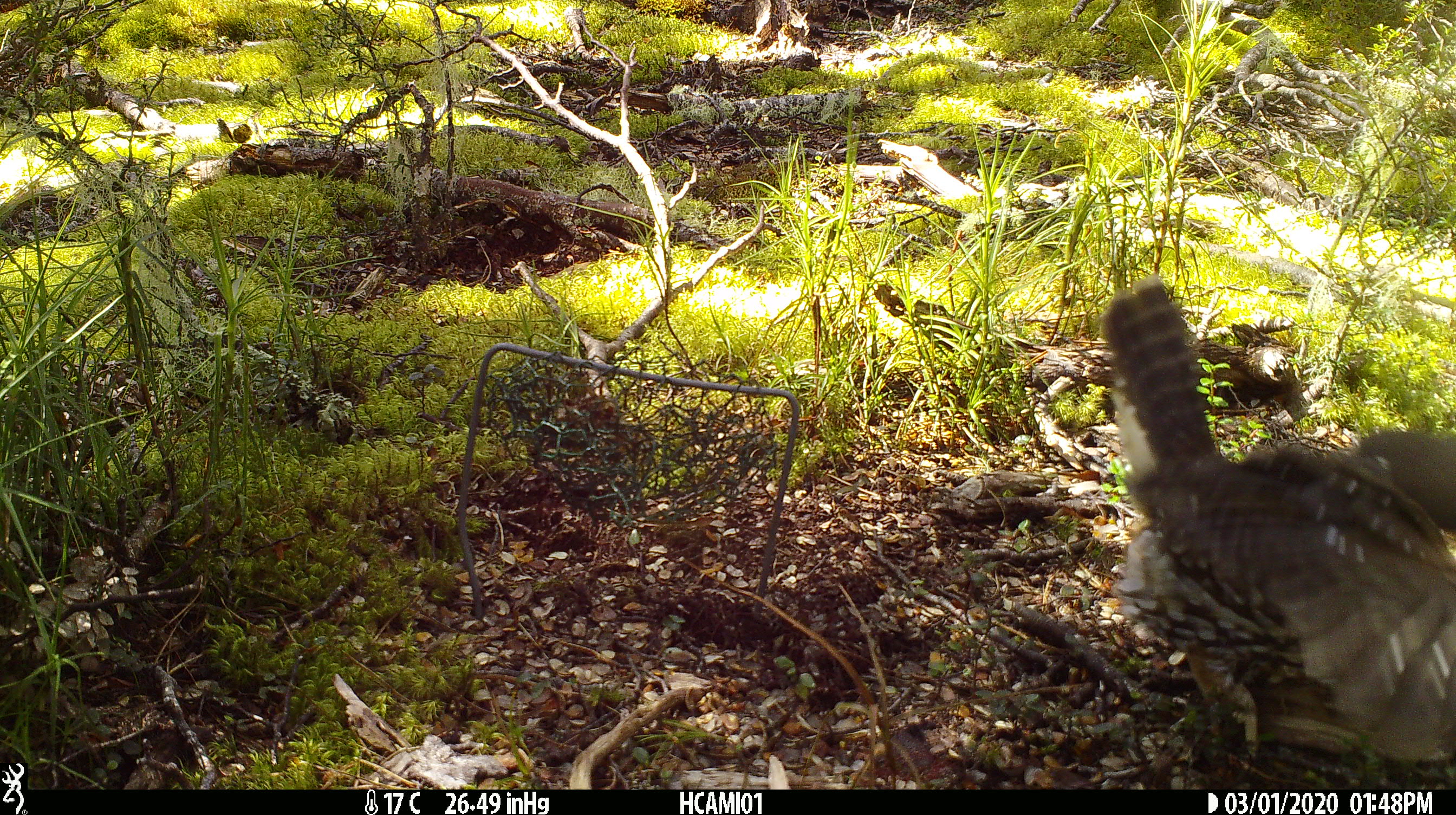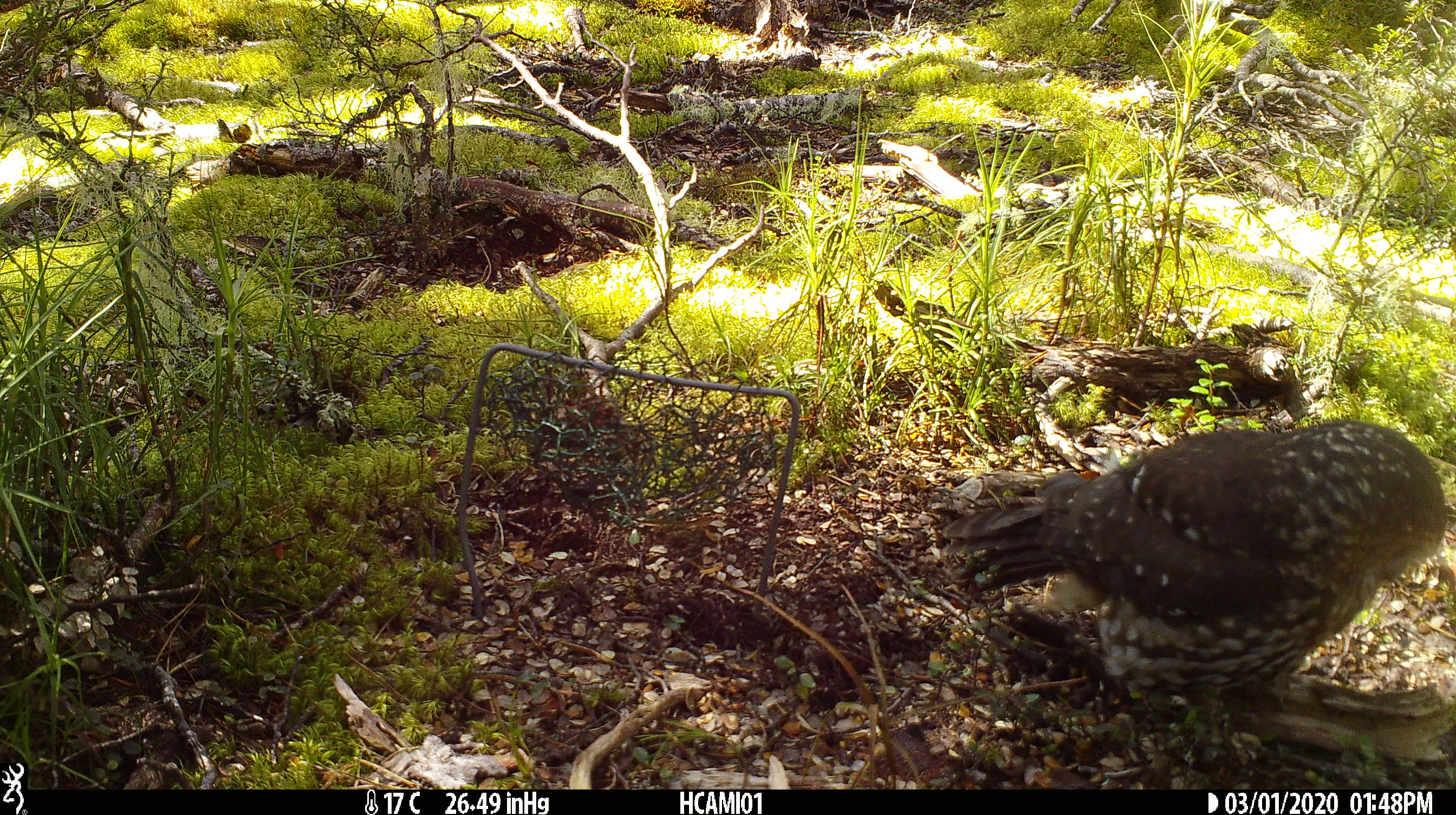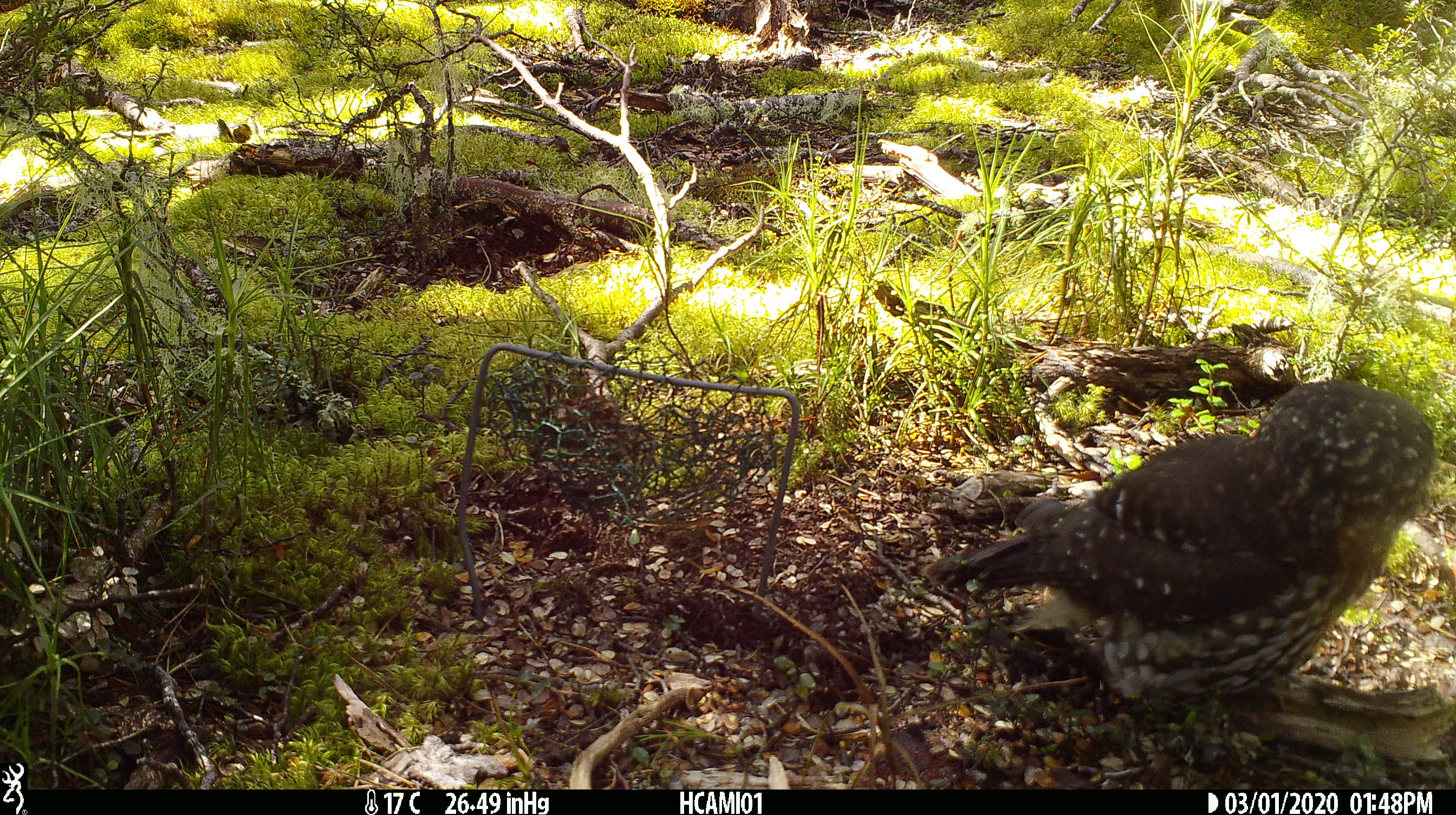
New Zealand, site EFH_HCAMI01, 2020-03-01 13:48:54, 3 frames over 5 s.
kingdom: Animalia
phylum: Chordata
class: Aves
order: Strigiformes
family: Strigidae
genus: Ninox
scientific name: Ninox novaeseelandiae novaeseelandiae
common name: morepork